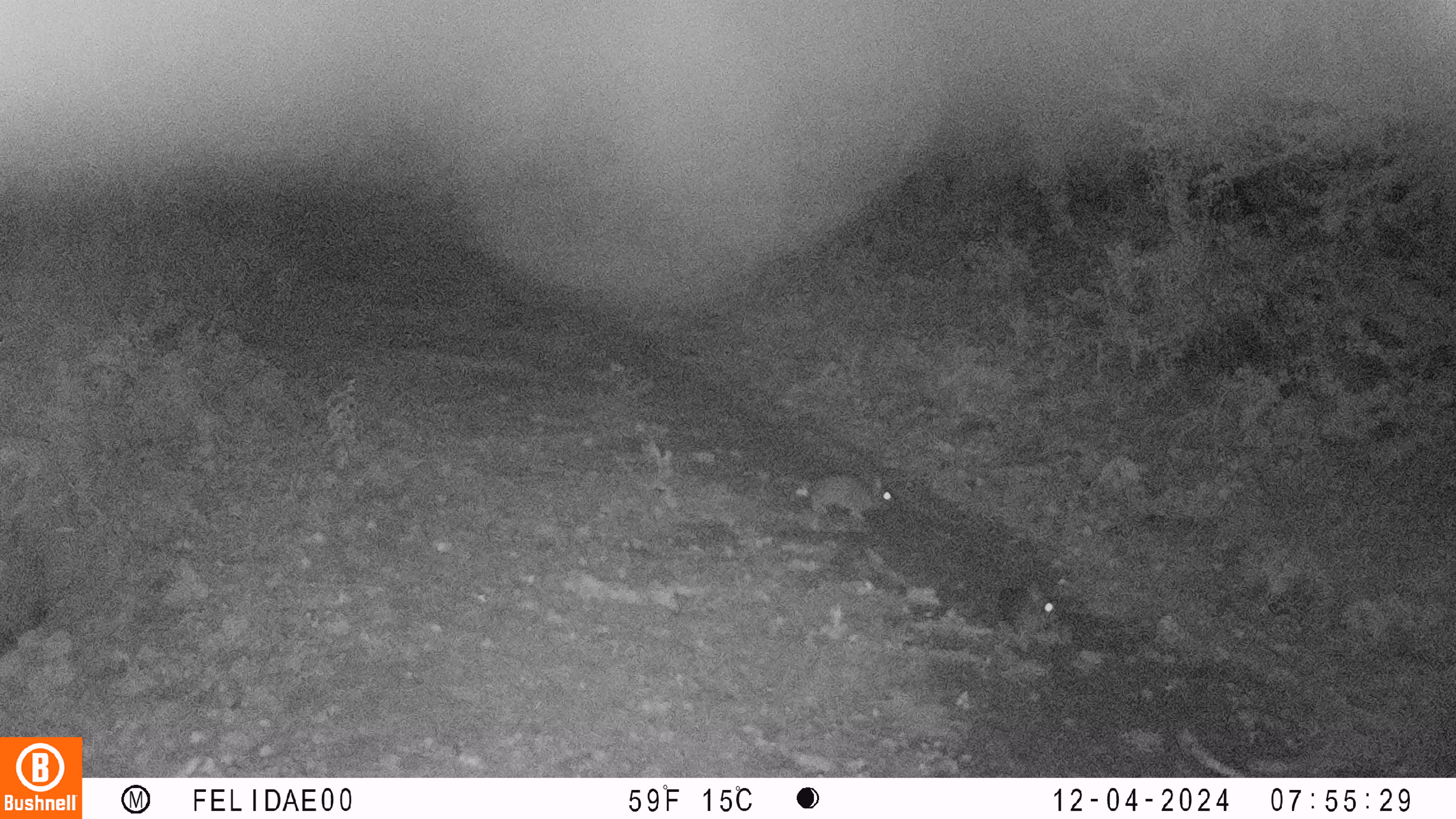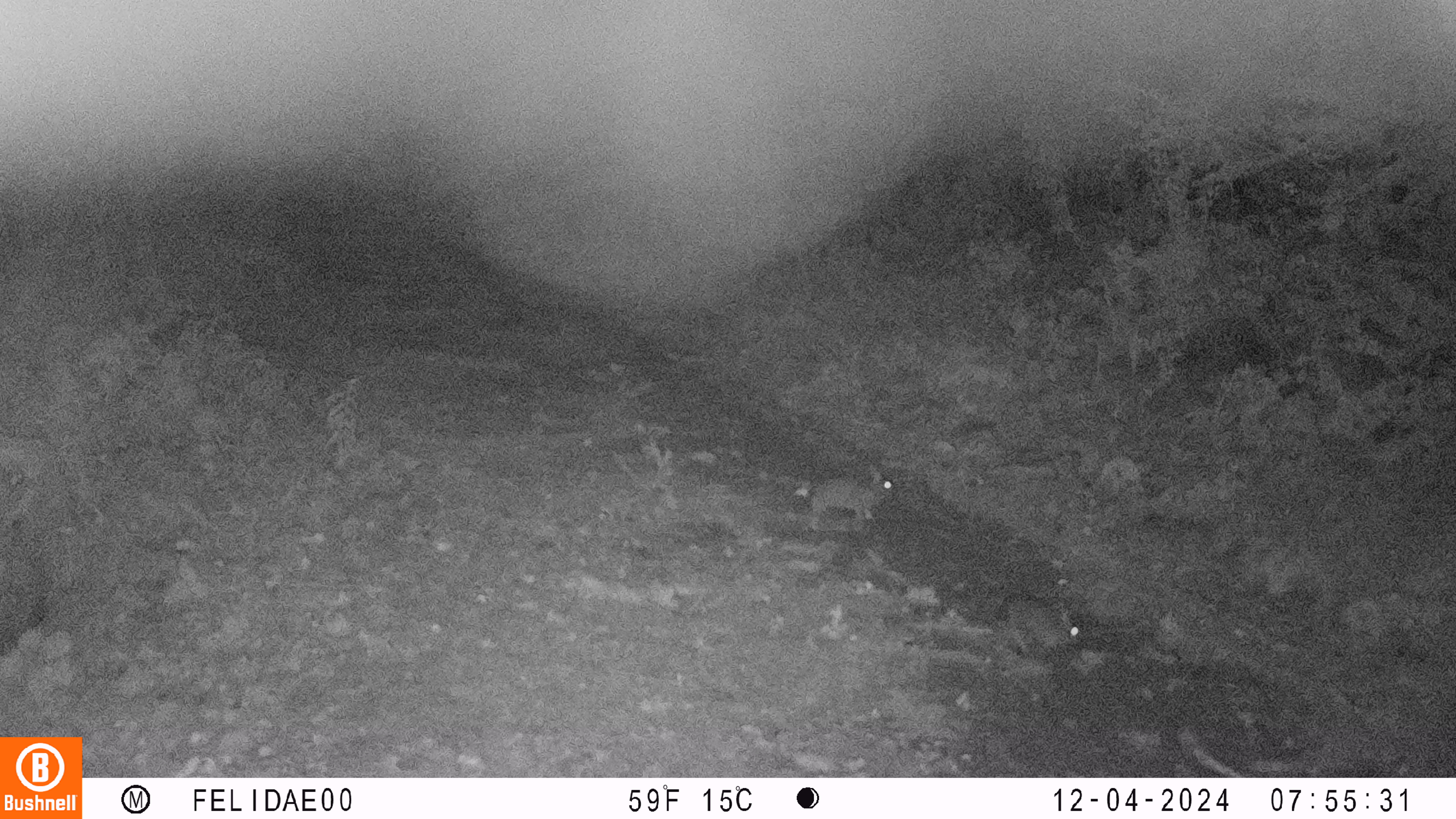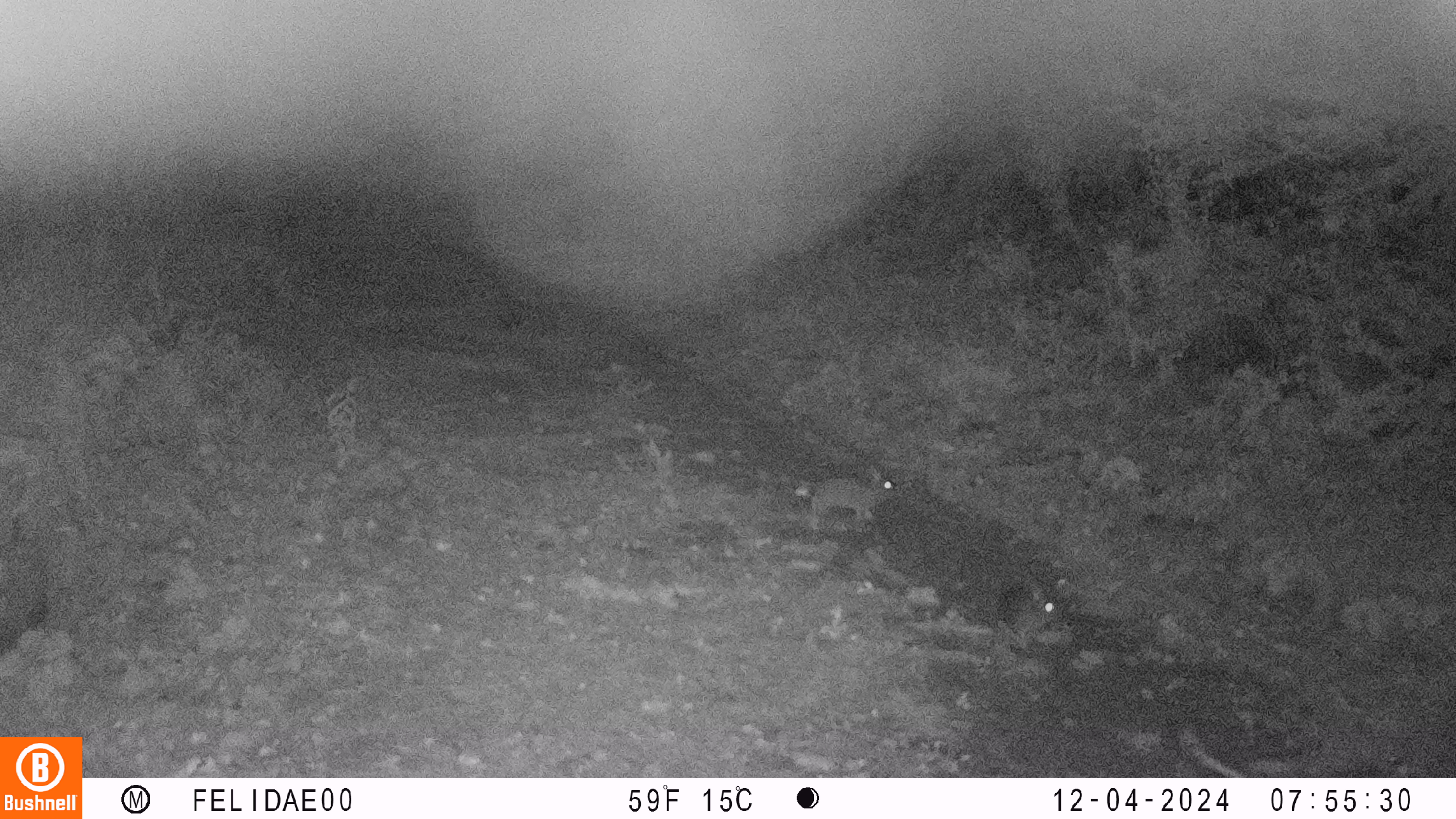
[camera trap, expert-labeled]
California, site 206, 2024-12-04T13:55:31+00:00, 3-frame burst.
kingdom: Animalia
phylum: Chordata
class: Mammalia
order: Lagomorpha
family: Leporidae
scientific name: Leporidae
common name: rabbit